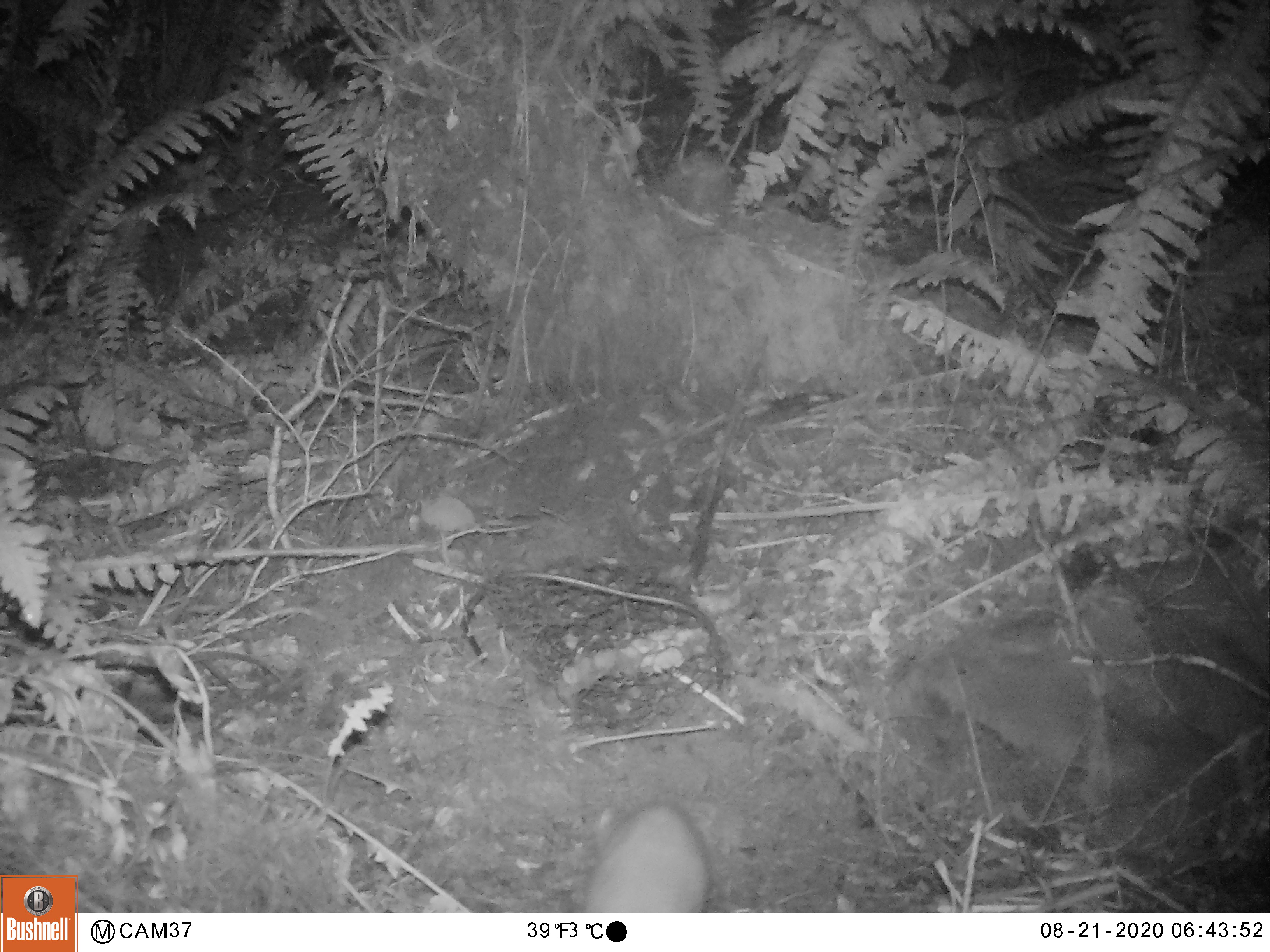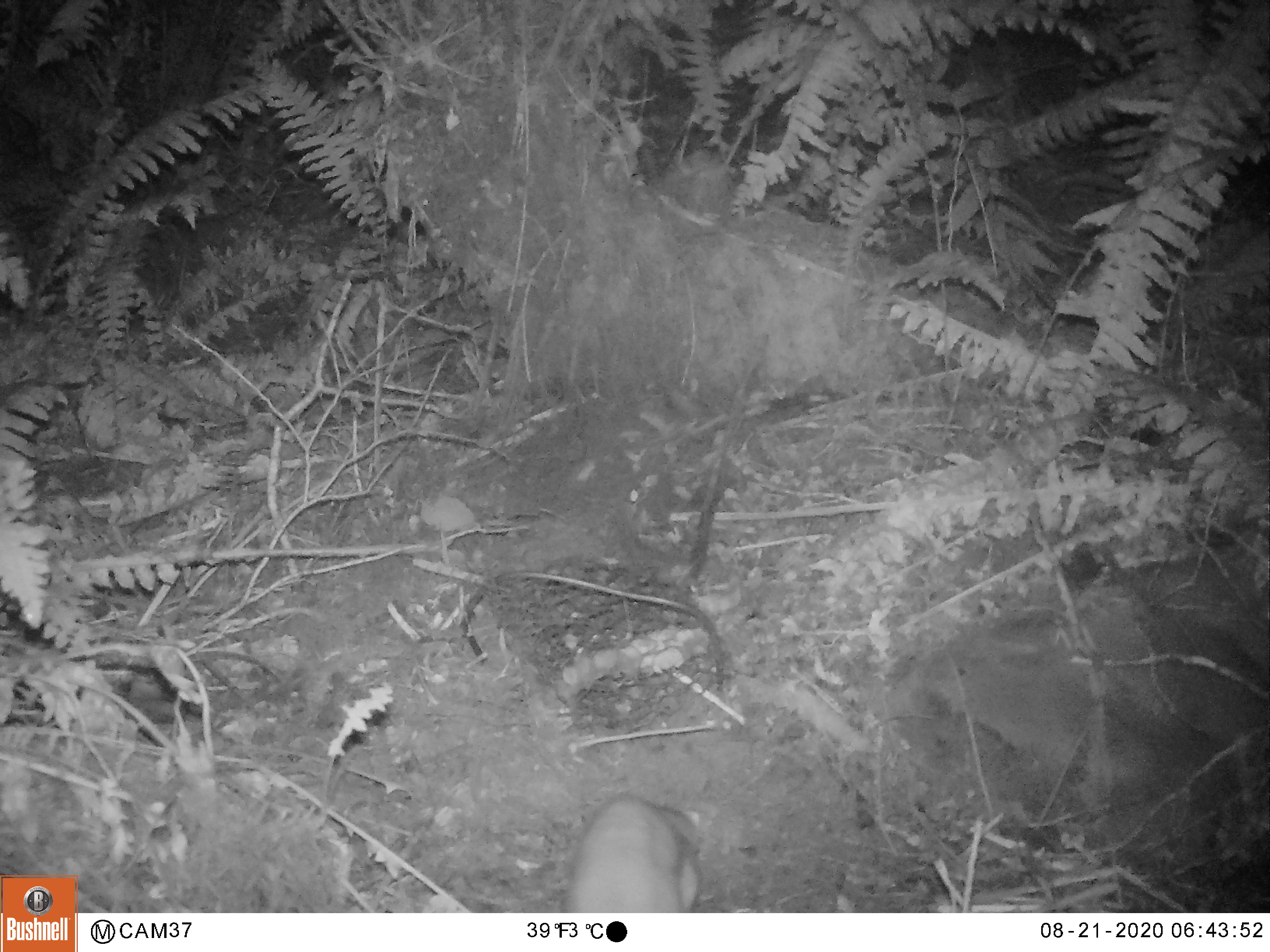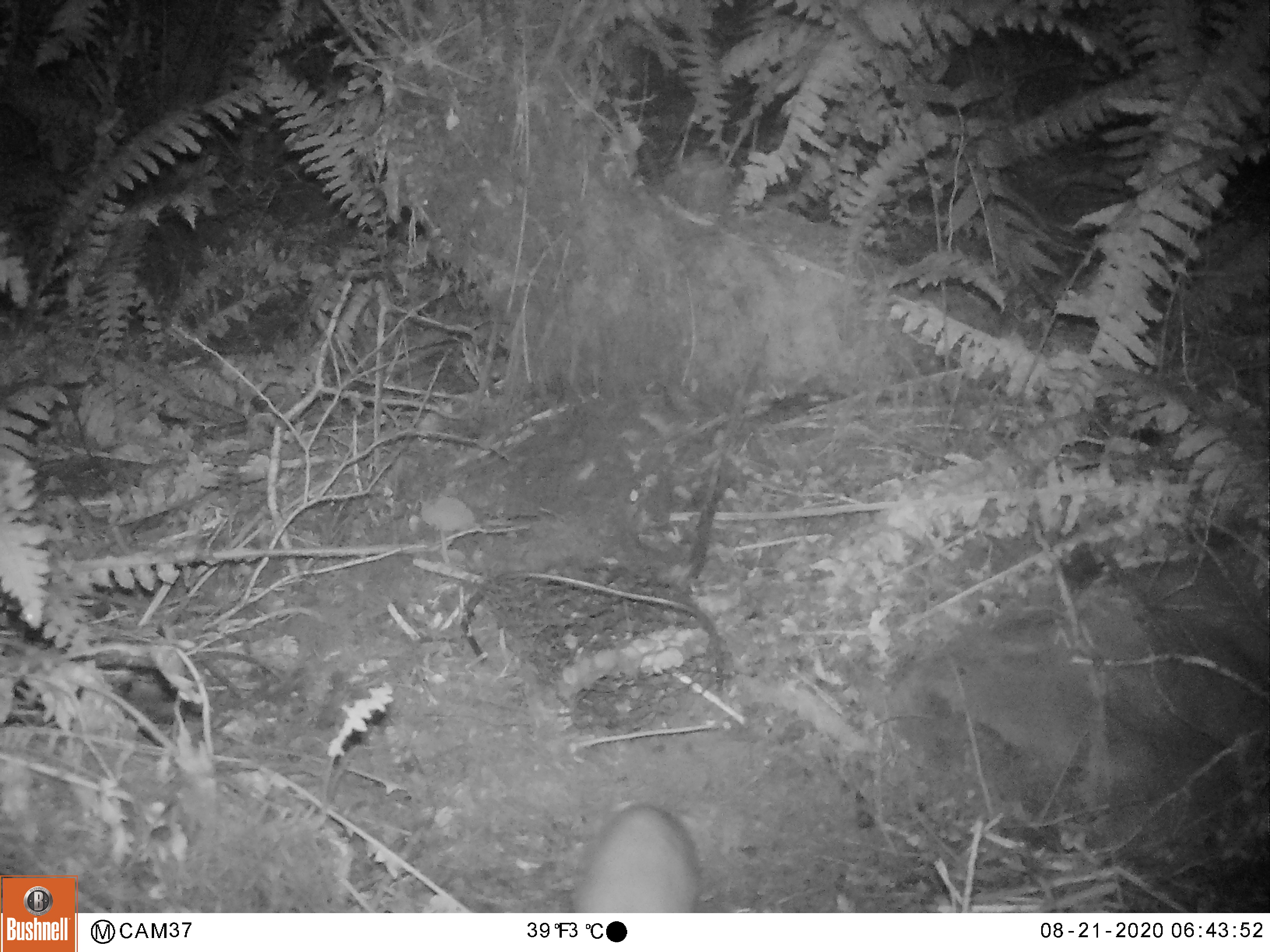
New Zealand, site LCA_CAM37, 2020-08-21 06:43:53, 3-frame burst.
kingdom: Animalia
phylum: Chordata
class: Mammalia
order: Carnivora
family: Mustelidae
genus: Mustela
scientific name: Mustela erminea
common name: stoat